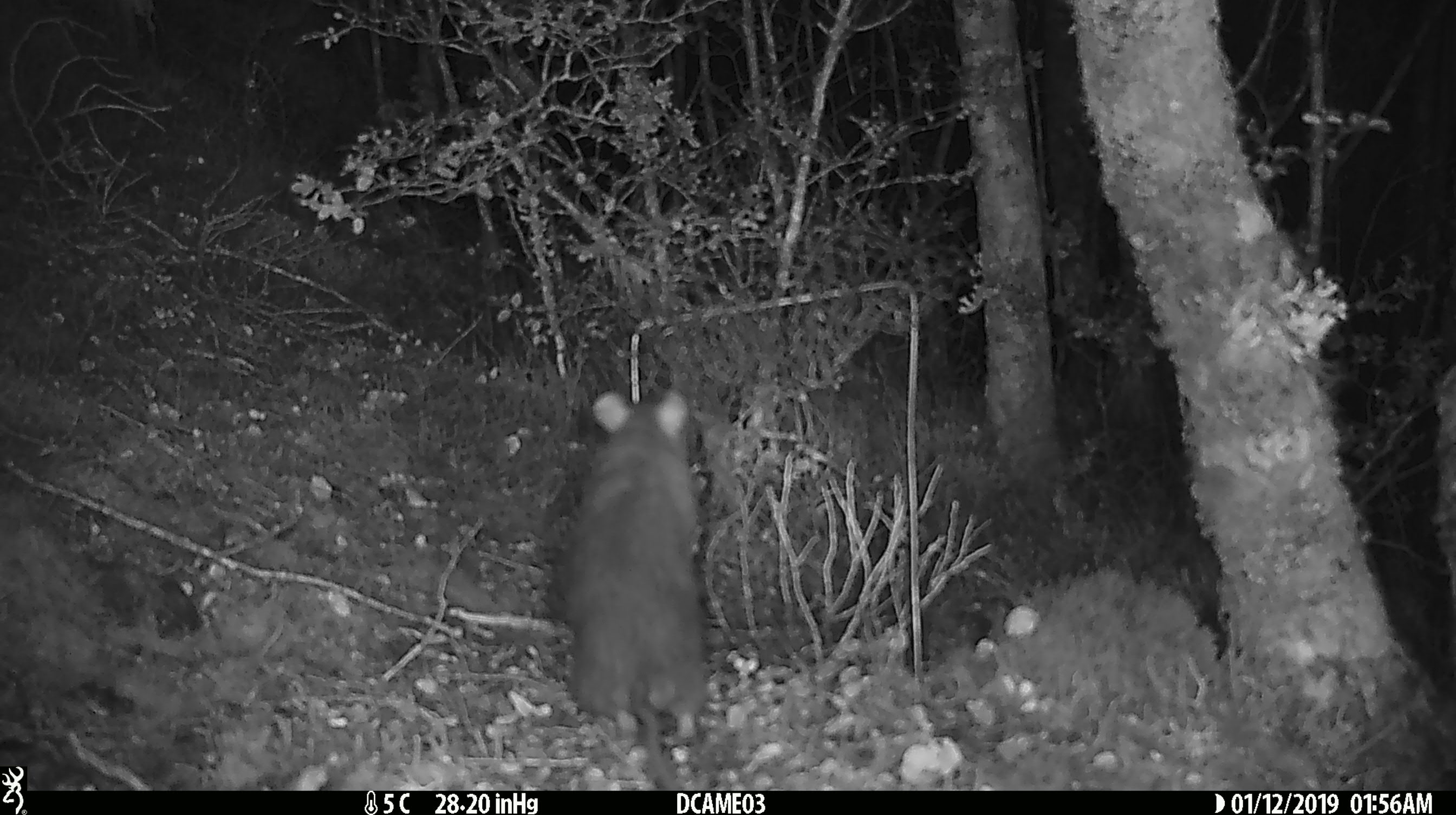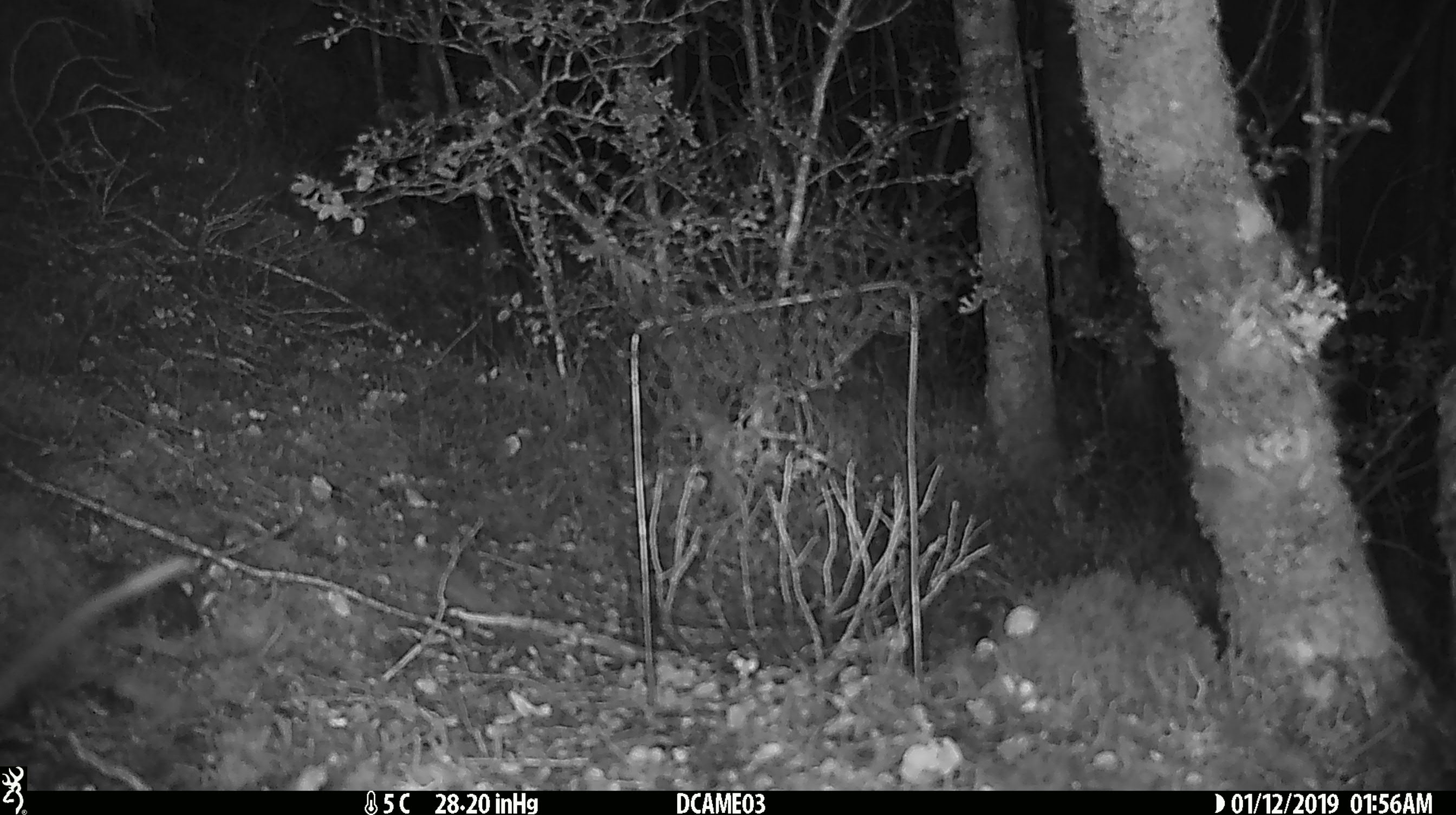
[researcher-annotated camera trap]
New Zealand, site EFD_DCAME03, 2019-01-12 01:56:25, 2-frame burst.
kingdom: Animalia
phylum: Chordata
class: Mammalia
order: Rodentia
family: Muridae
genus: Rattus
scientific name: Rattus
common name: rat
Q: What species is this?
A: Rat (Rattus).